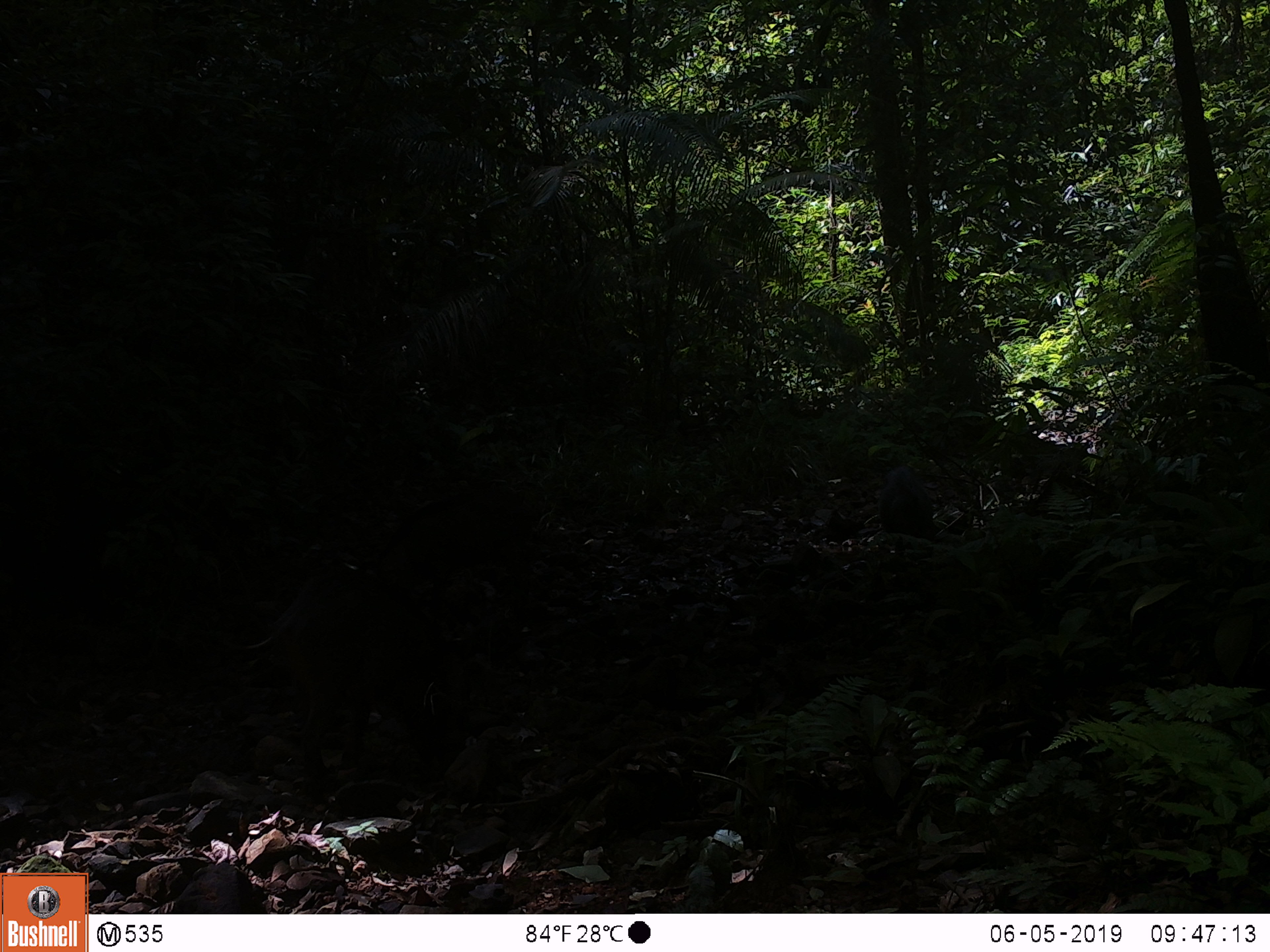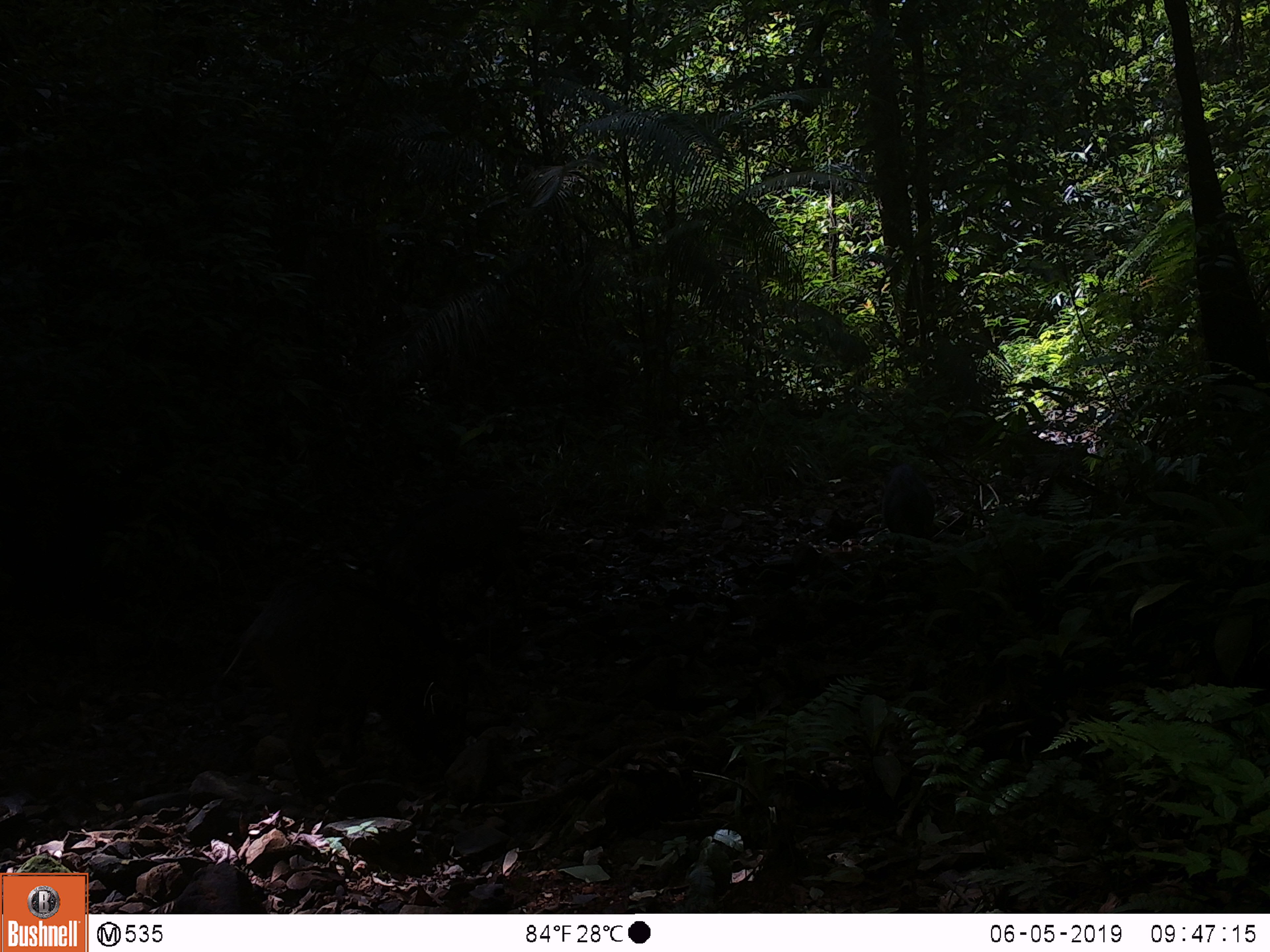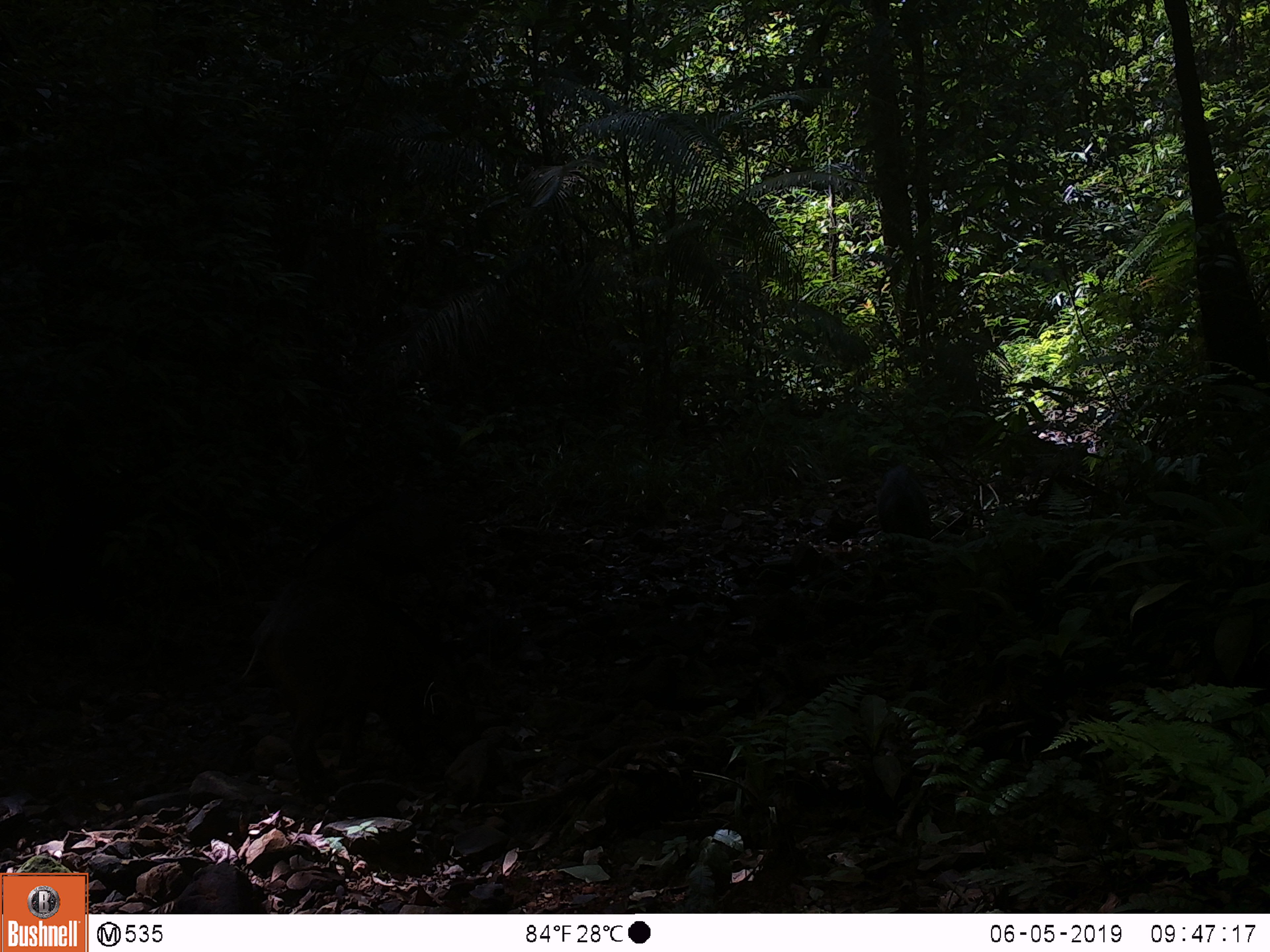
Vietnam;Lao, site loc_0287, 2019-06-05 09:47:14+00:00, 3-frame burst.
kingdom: Animalia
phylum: Chordata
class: Mammalia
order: Artiodactyla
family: Suidae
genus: Sus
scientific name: Sus scrofa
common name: eurasian wild pig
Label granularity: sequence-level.